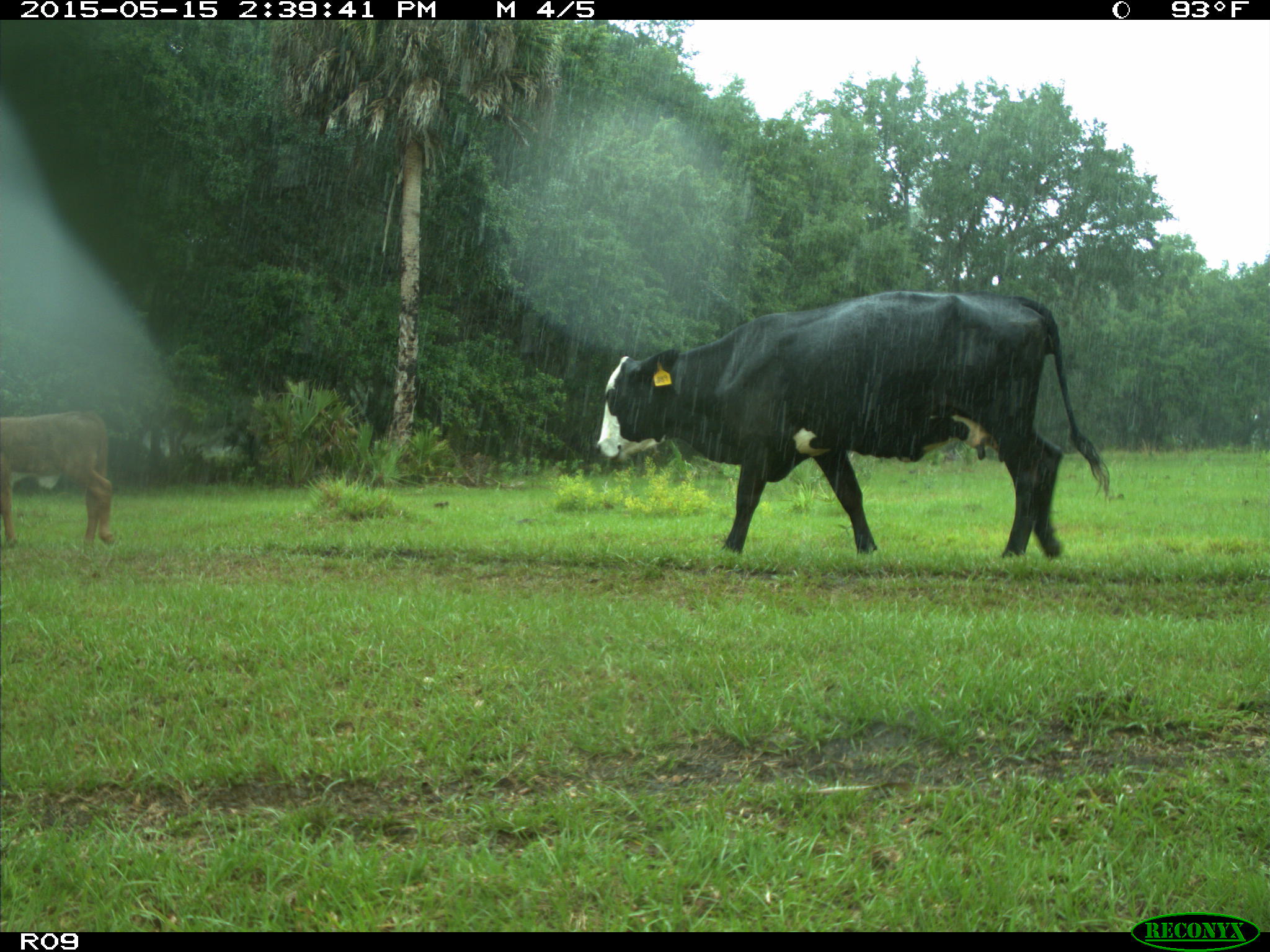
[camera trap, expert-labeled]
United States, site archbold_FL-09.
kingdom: Animalia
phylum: Chordata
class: Mammalia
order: Artiodactyla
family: Bovidae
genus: Bos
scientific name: Bos taurus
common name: domestic cow